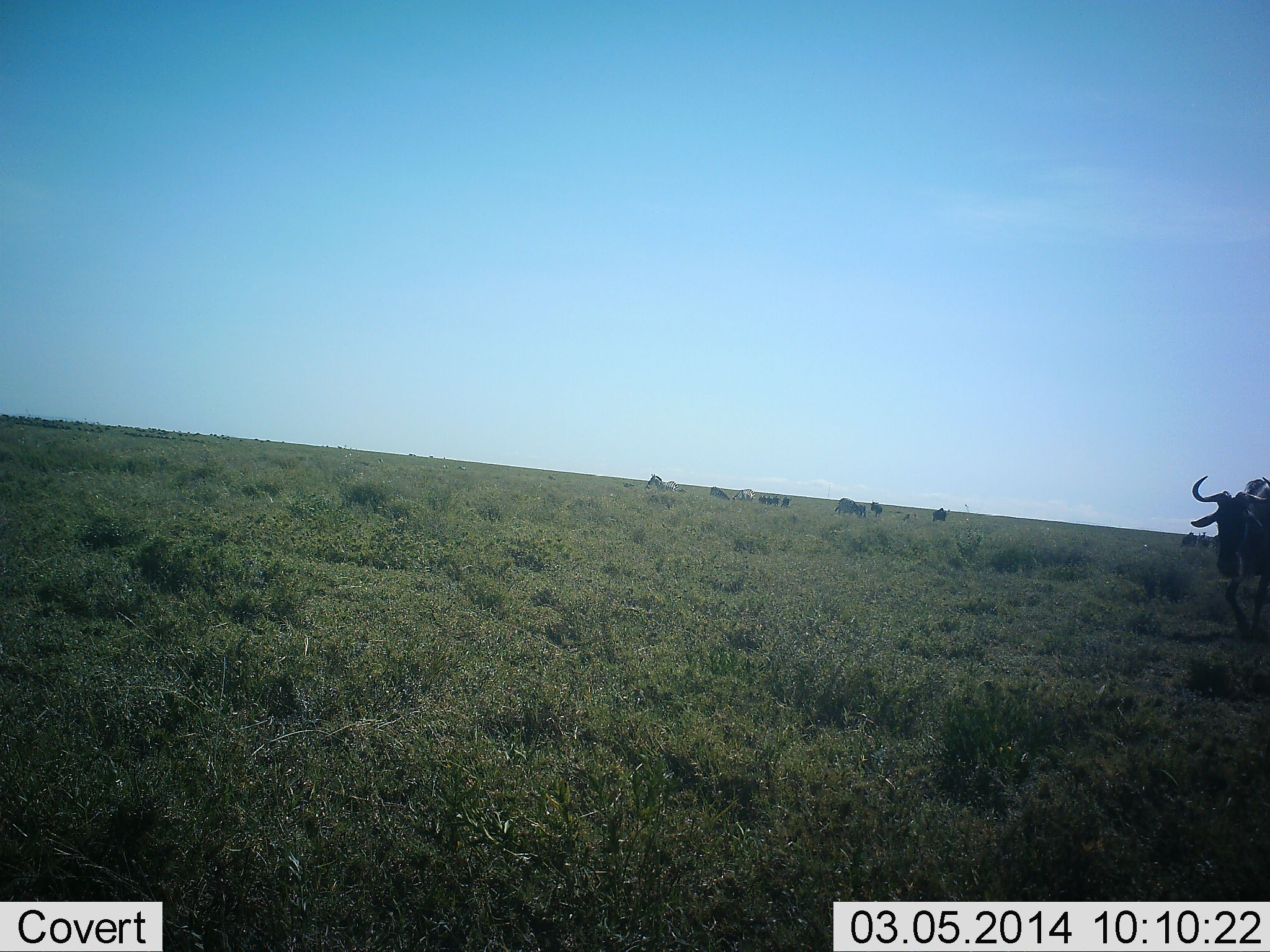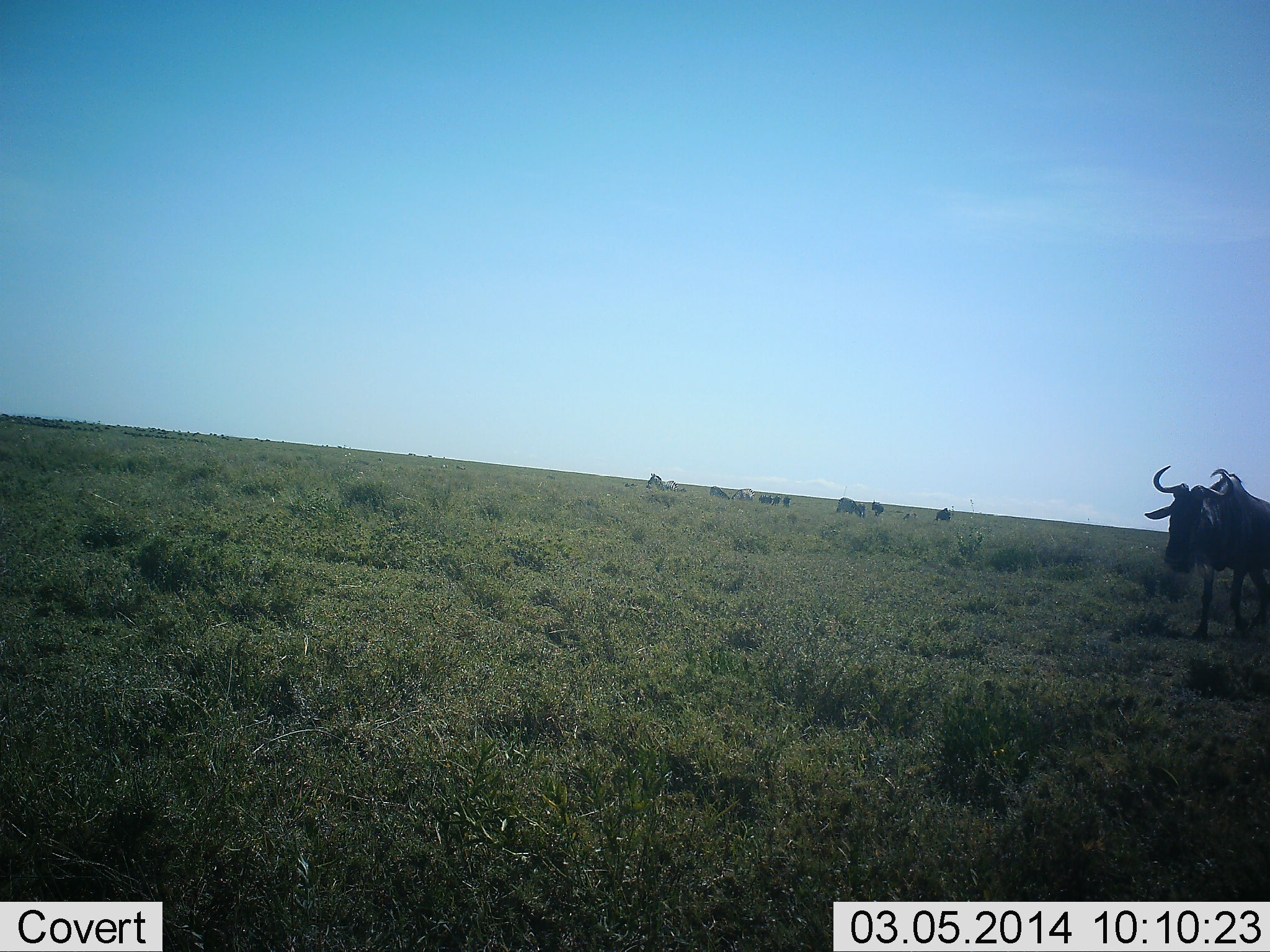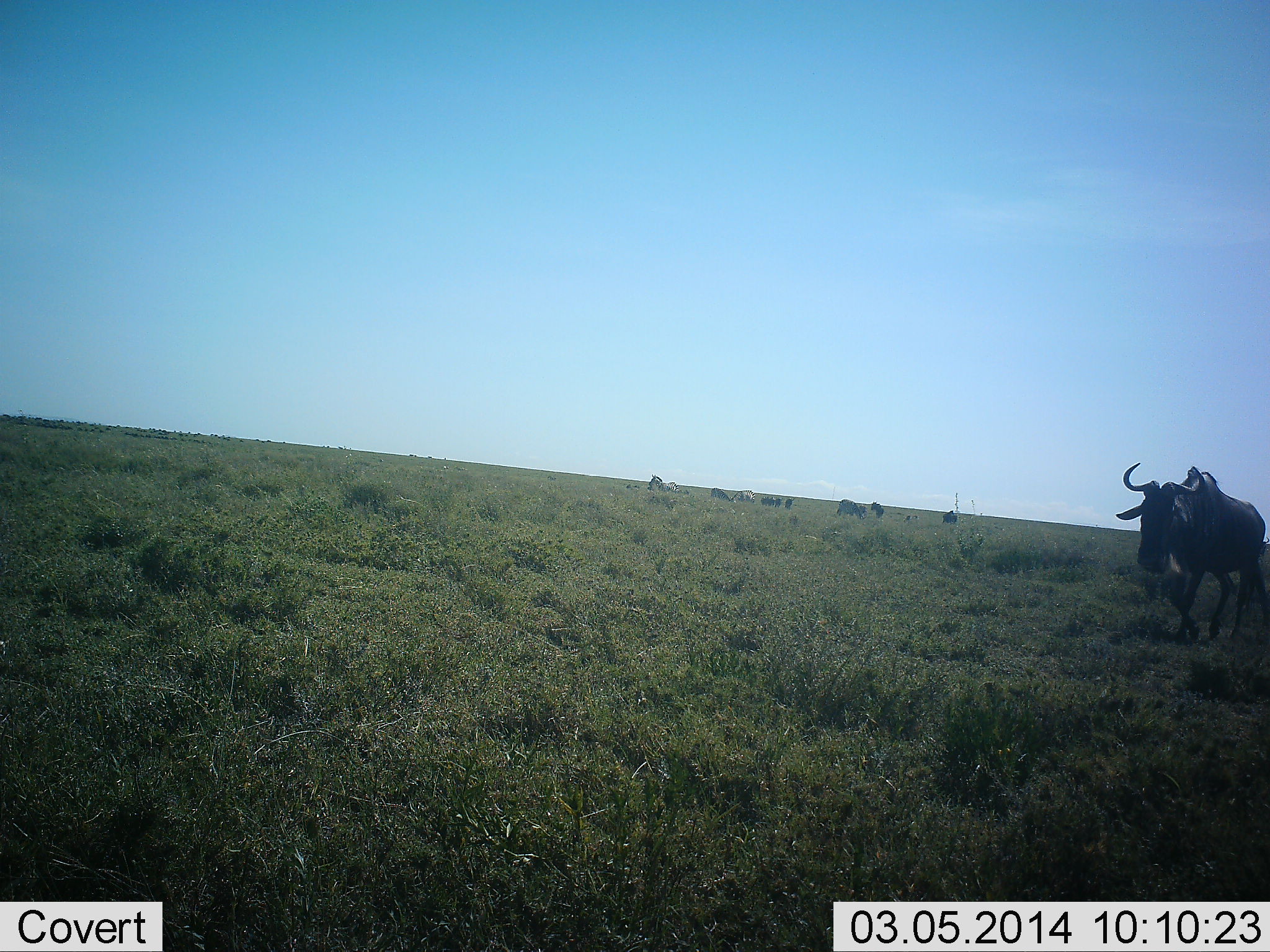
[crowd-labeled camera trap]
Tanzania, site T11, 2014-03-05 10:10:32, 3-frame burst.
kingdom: Animalia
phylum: Chordata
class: Mammalia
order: Artiodactyla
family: Bovidae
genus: Connochaetes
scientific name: Connochaetes taurinus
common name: blue wildebeest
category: wildebeest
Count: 7.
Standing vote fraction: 42%.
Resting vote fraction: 0%.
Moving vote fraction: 83%.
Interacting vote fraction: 0%.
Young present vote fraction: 0%.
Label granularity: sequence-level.